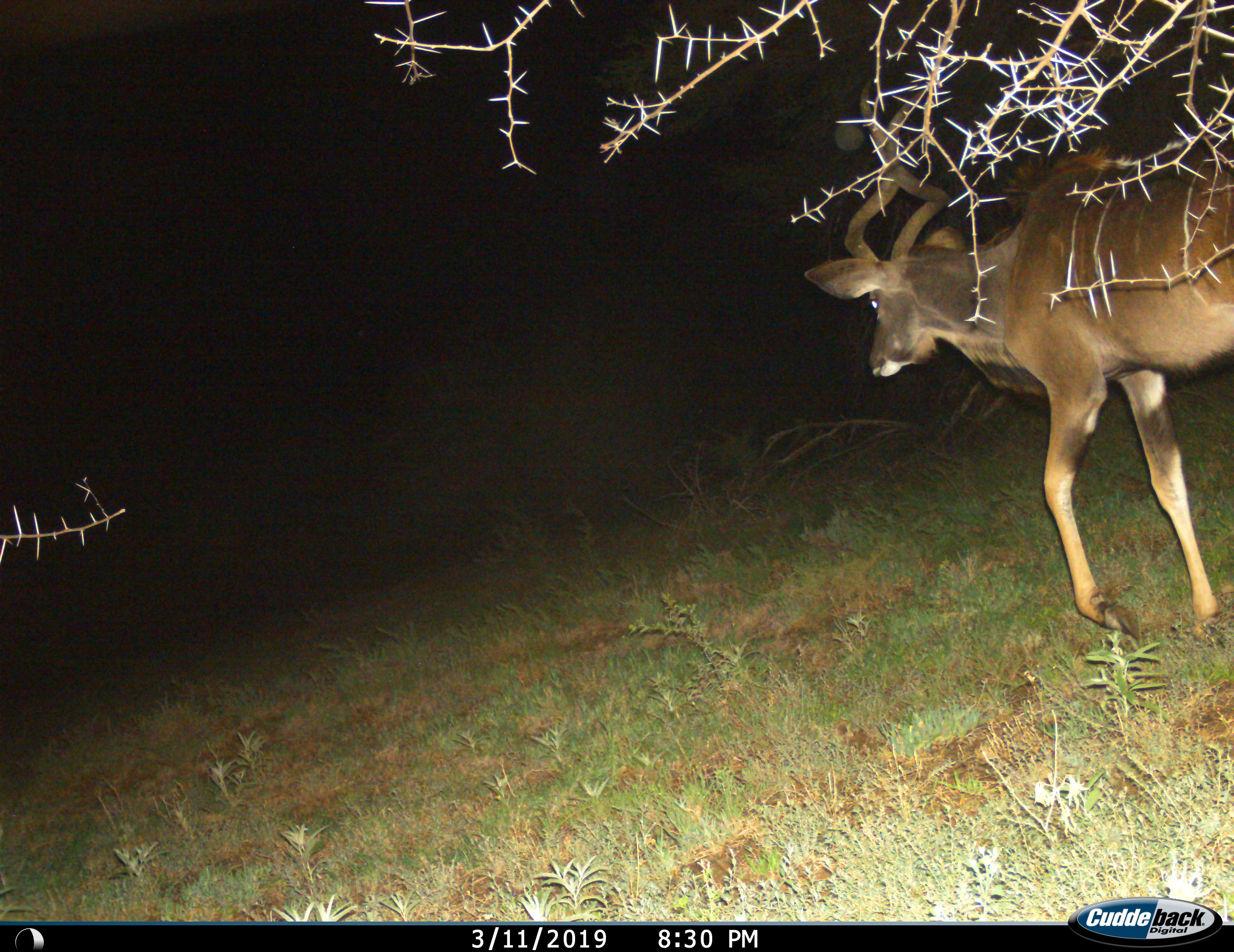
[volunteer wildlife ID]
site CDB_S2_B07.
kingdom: Animalia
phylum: Chordata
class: Mammalia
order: Artiodactyla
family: Bovidae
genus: Tragelaphus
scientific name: Tragelaphus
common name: kudu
Kudu (Tragelaphus), count 1. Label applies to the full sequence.